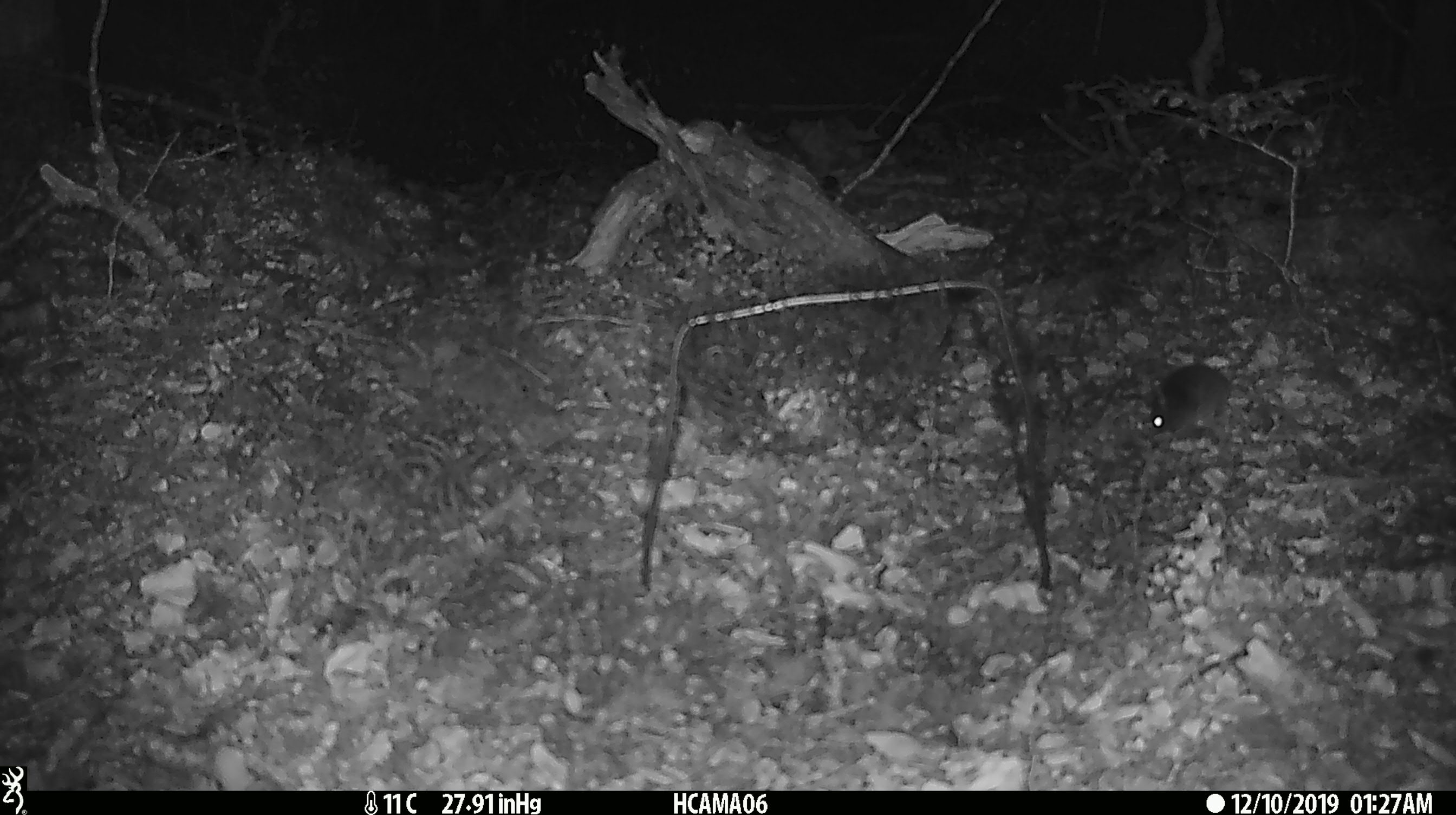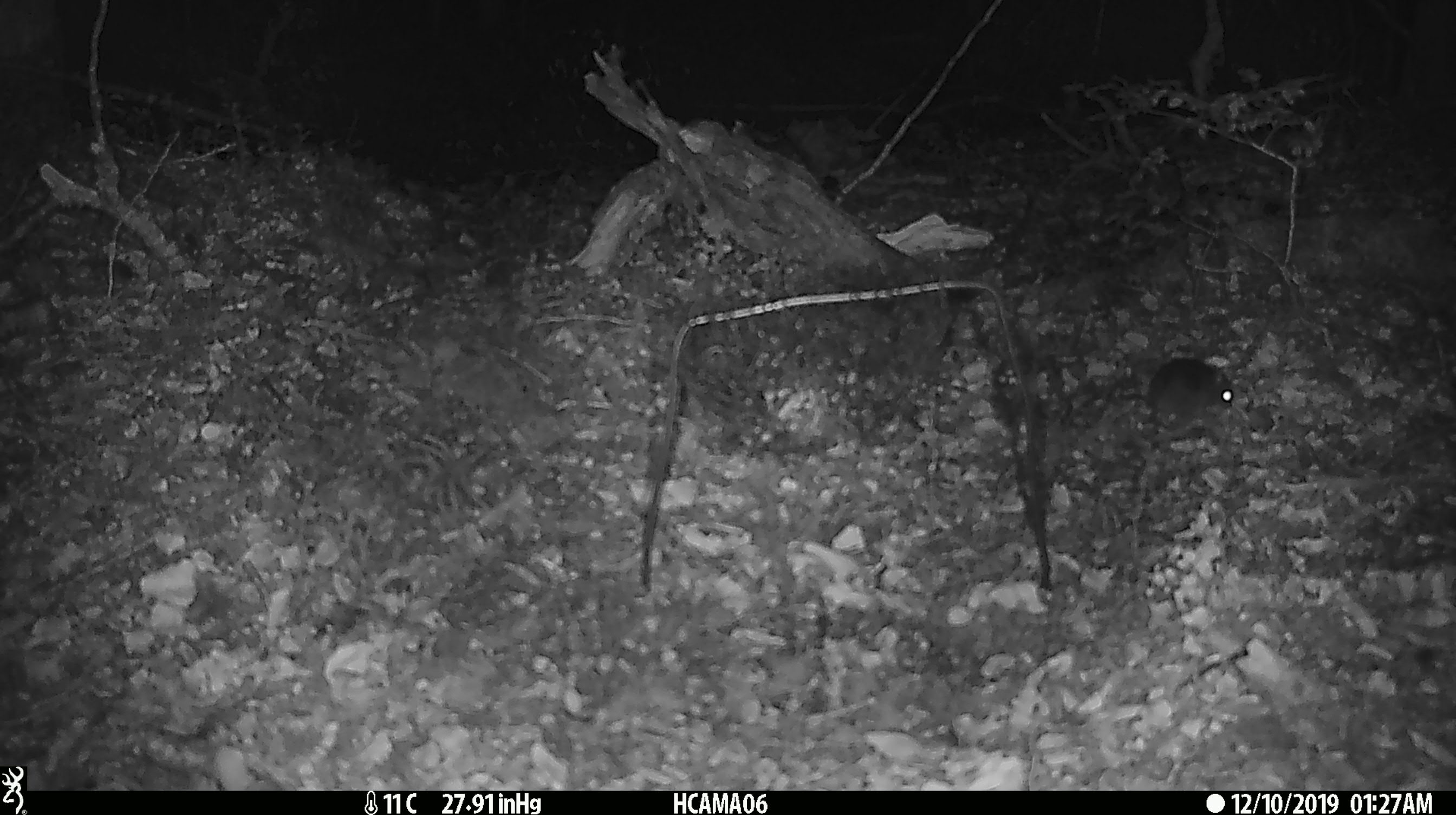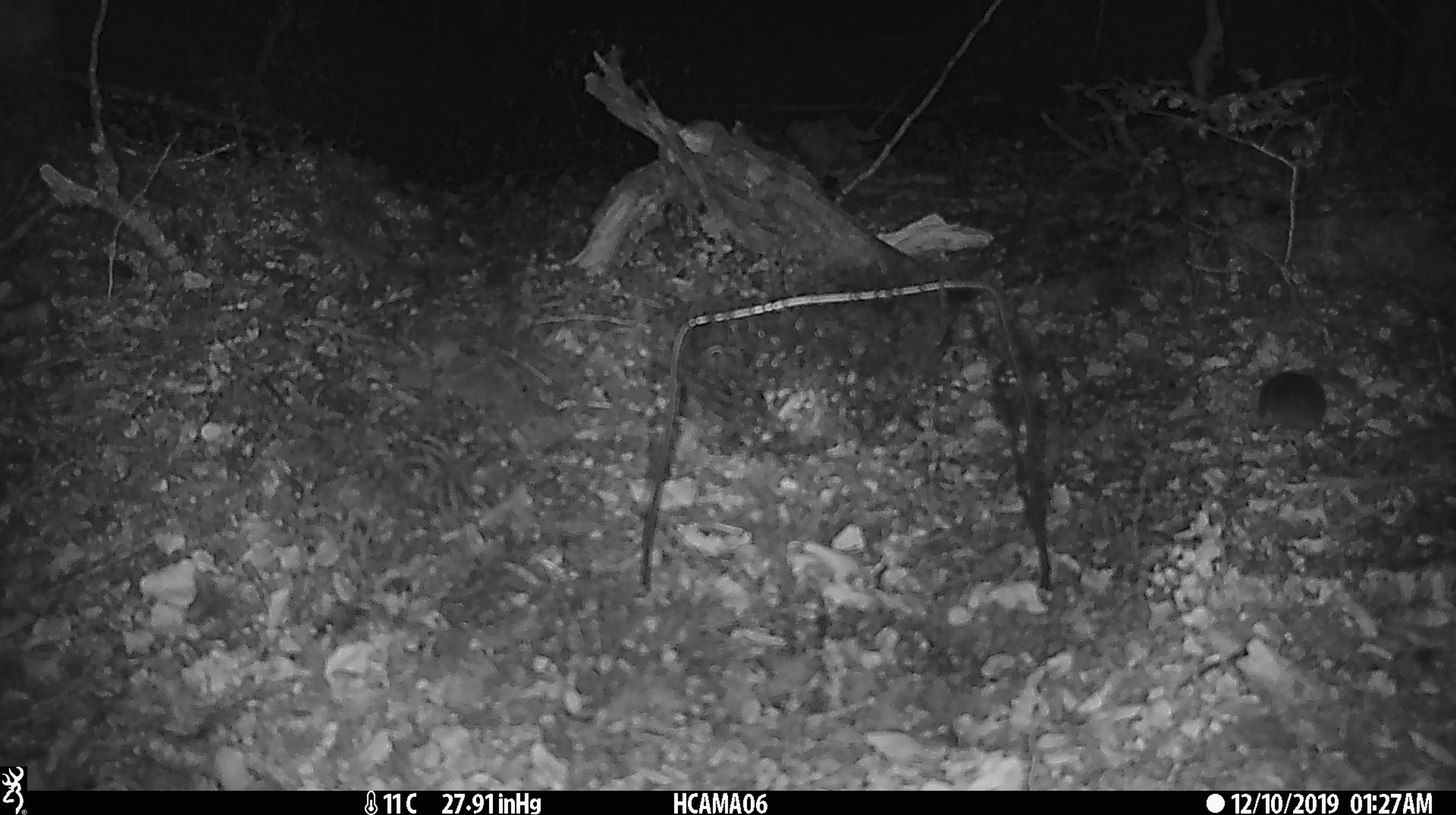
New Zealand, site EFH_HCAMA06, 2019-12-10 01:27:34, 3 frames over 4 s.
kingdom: Animalia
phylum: Chordata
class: Mammalia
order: Rodentia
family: Muridae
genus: Mus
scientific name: Mus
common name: mouse